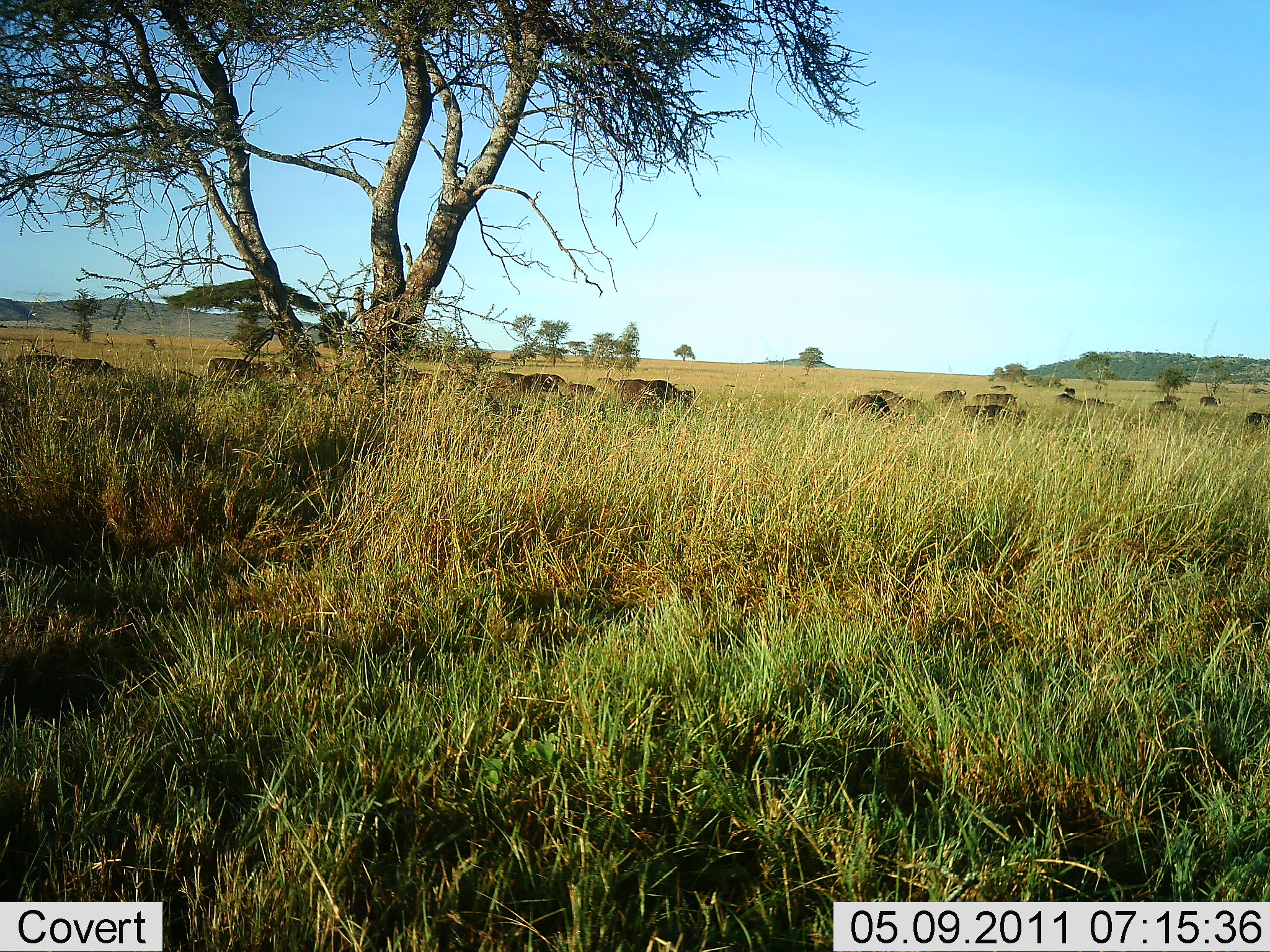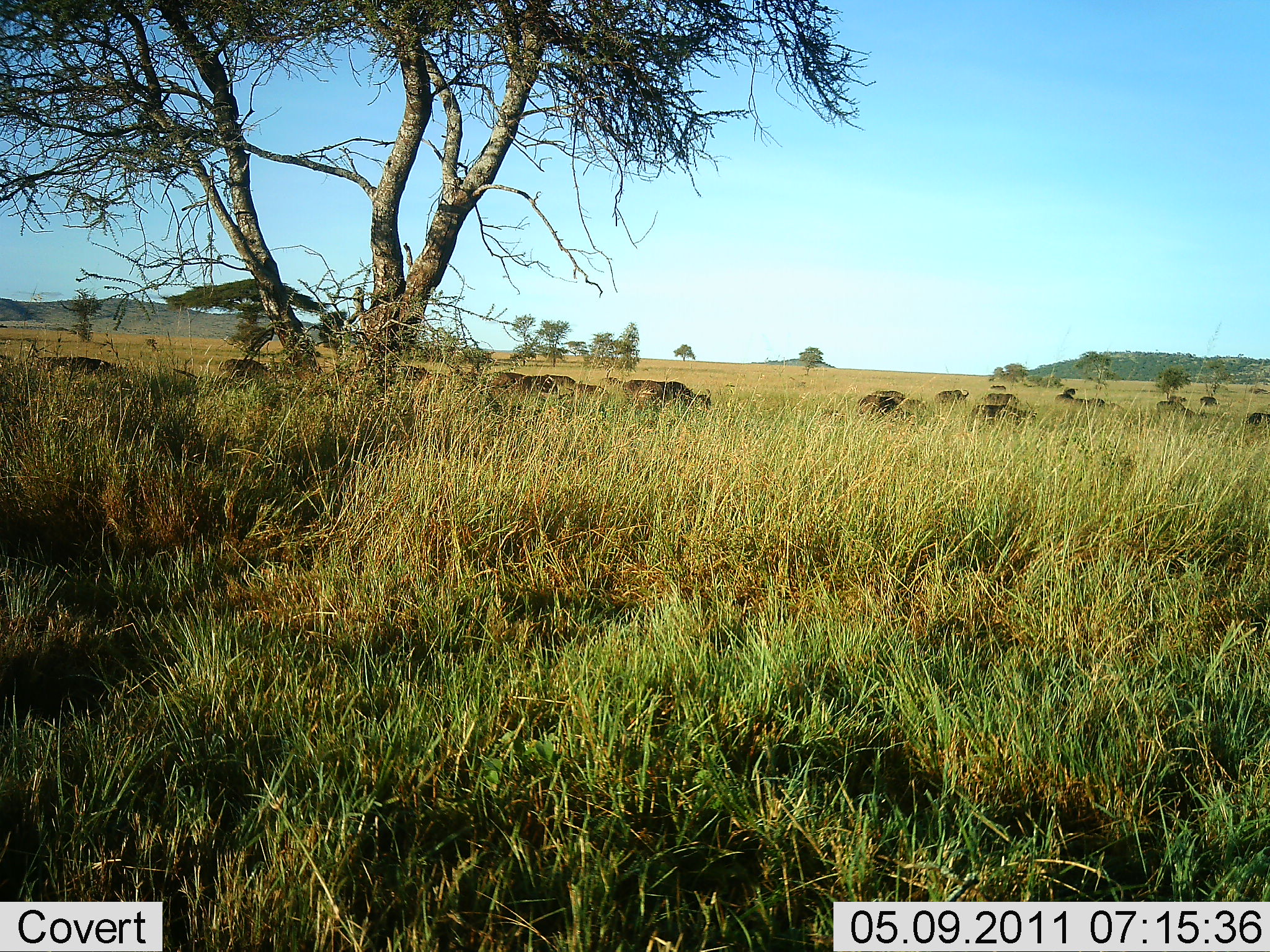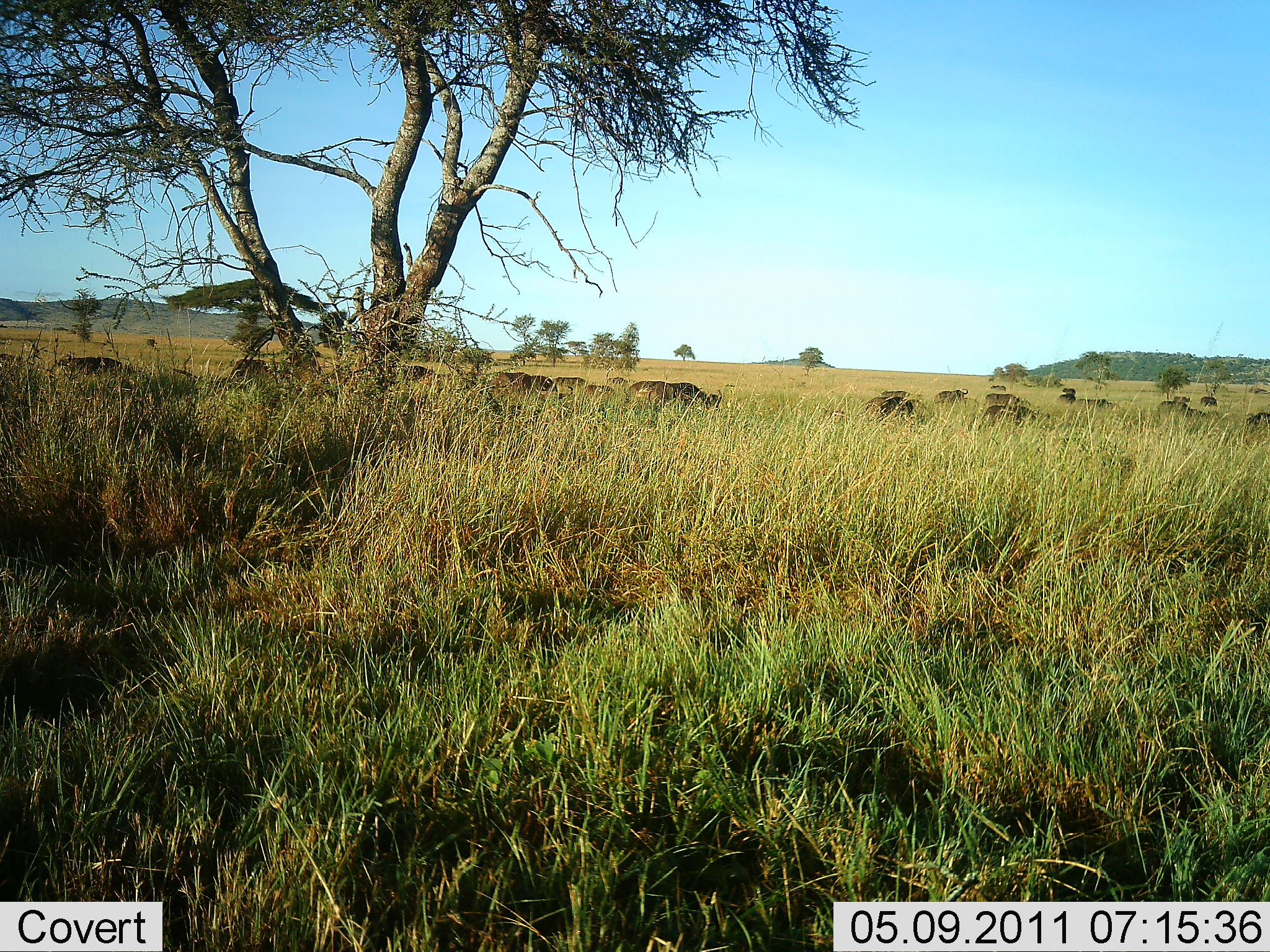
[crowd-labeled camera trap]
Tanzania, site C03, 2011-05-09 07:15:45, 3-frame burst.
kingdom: Animalia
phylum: Chordata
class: Mammalia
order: Artiodactyla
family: Bovidae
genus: Connochaetes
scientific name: Connochaetes taurinus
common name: blue wildebeest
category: wildebeest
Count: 11-50.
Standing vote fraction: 15%.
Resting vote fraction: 0%.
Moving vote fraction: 85%.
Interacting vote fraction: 0%.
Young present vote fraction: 0%.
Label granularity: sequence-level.